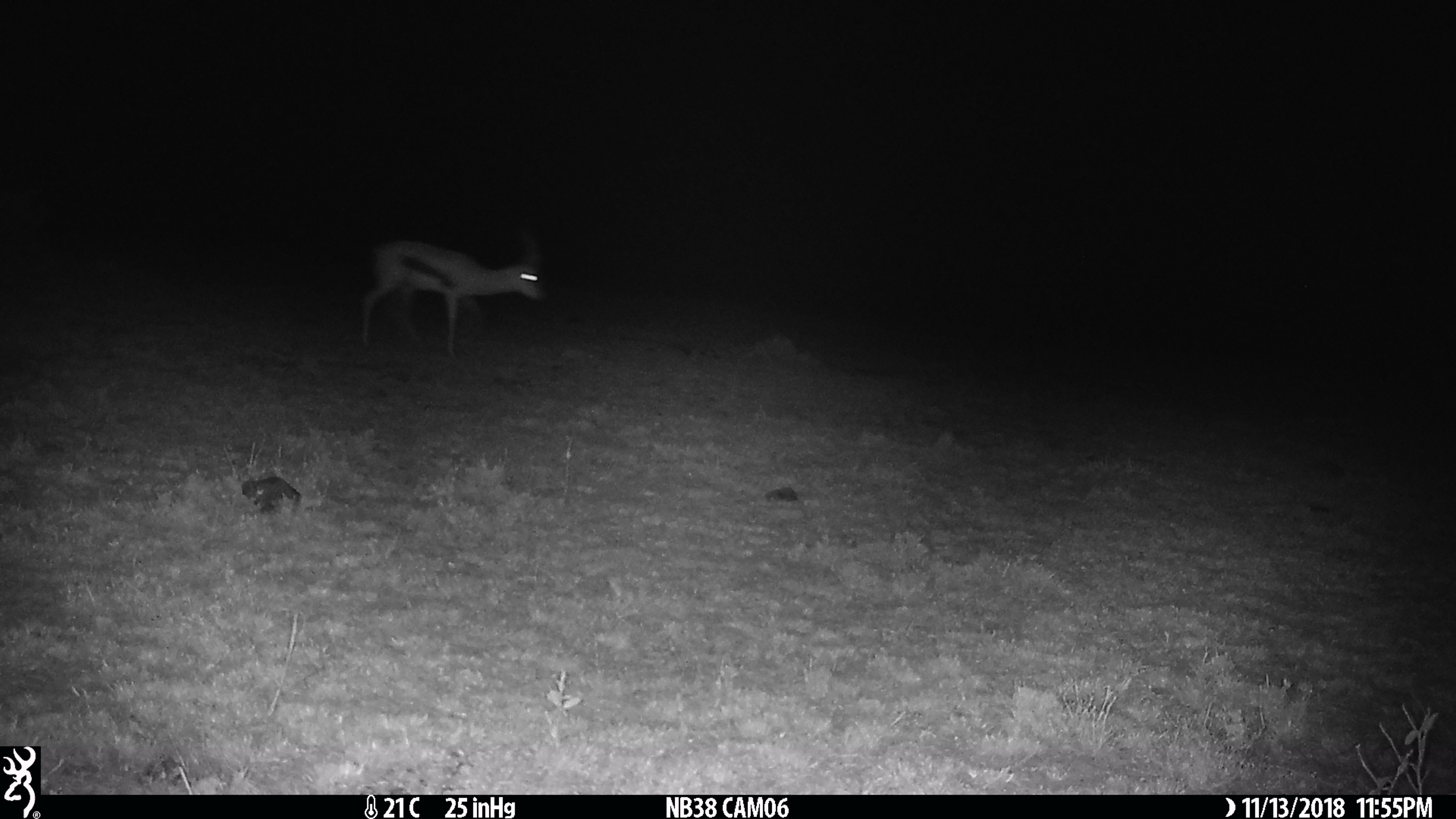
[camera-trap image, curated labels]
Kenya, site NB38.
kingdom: Animalia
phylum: Chordata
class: Mammalia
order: Artiodactyla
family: Bovidae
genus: Eudorcas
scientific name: Eudorcas thomsonii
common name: thomon's gazelle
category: gazelle thomsons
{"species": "gazelle thomsons (thomon's gazelle) (Eudorcas thomsonii)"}